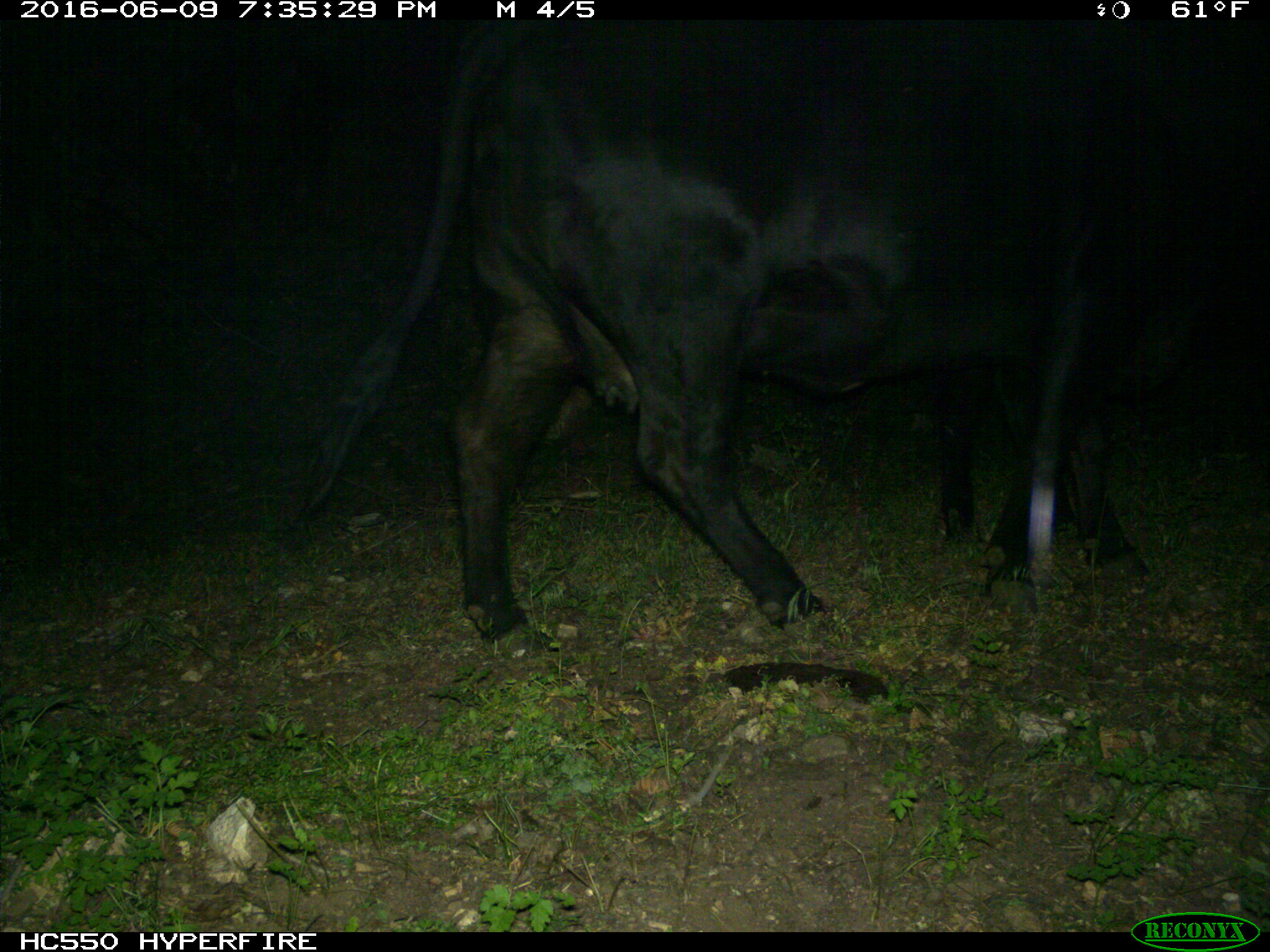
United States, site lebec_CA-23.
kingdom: Animalia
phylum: Chordata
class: Mammalia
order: Artiodactyla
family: Bovidae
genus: Bos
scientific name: Bos taurus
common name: domestic cow